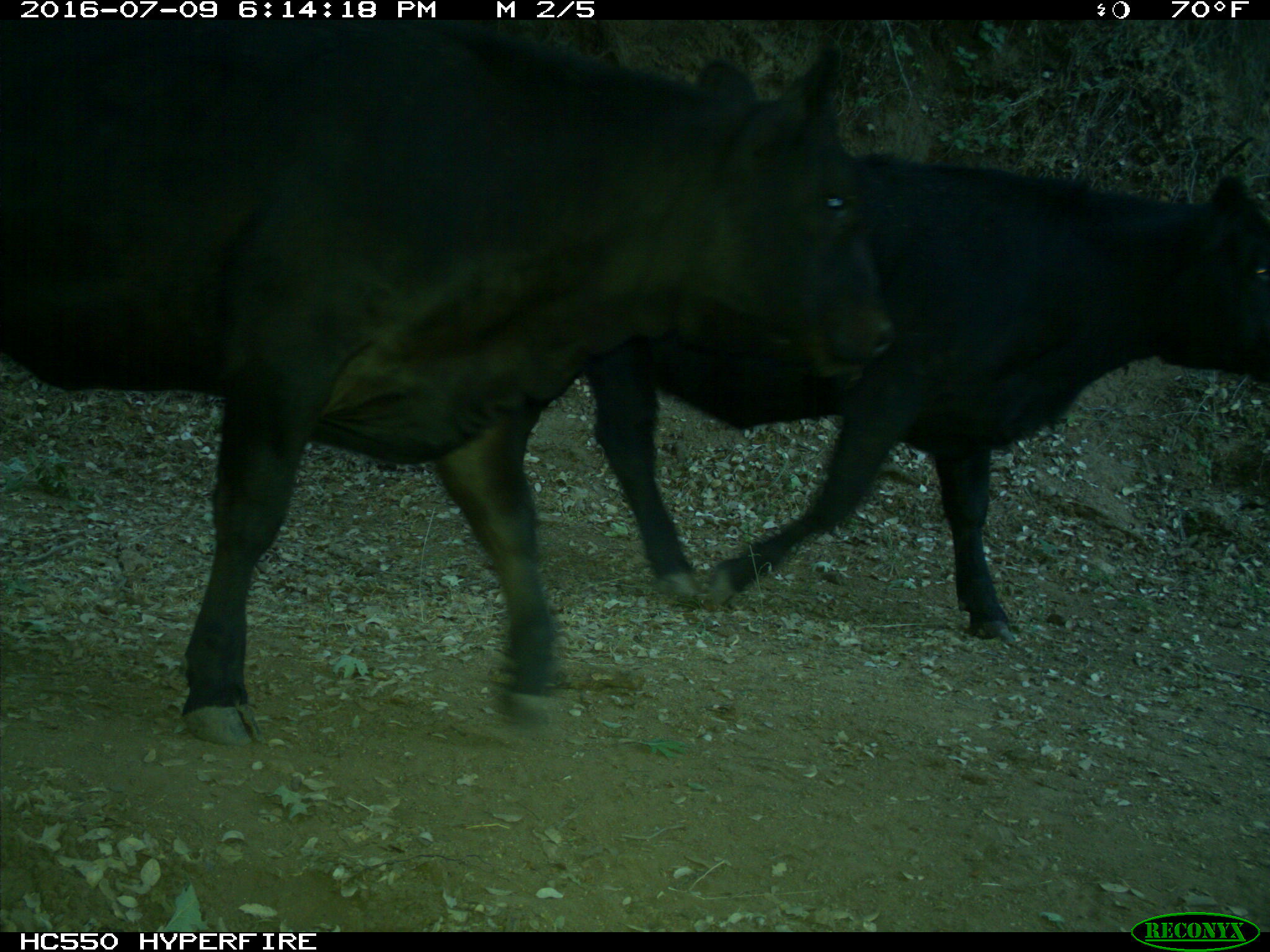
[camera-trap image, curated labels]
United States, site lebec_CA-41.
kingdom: Animalia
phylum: Chordata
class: Mammalia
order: Artiodactyla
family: Bovidae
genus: Bos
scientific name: Bos taurus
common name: domestic cow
Bos taurus (domestic cow).